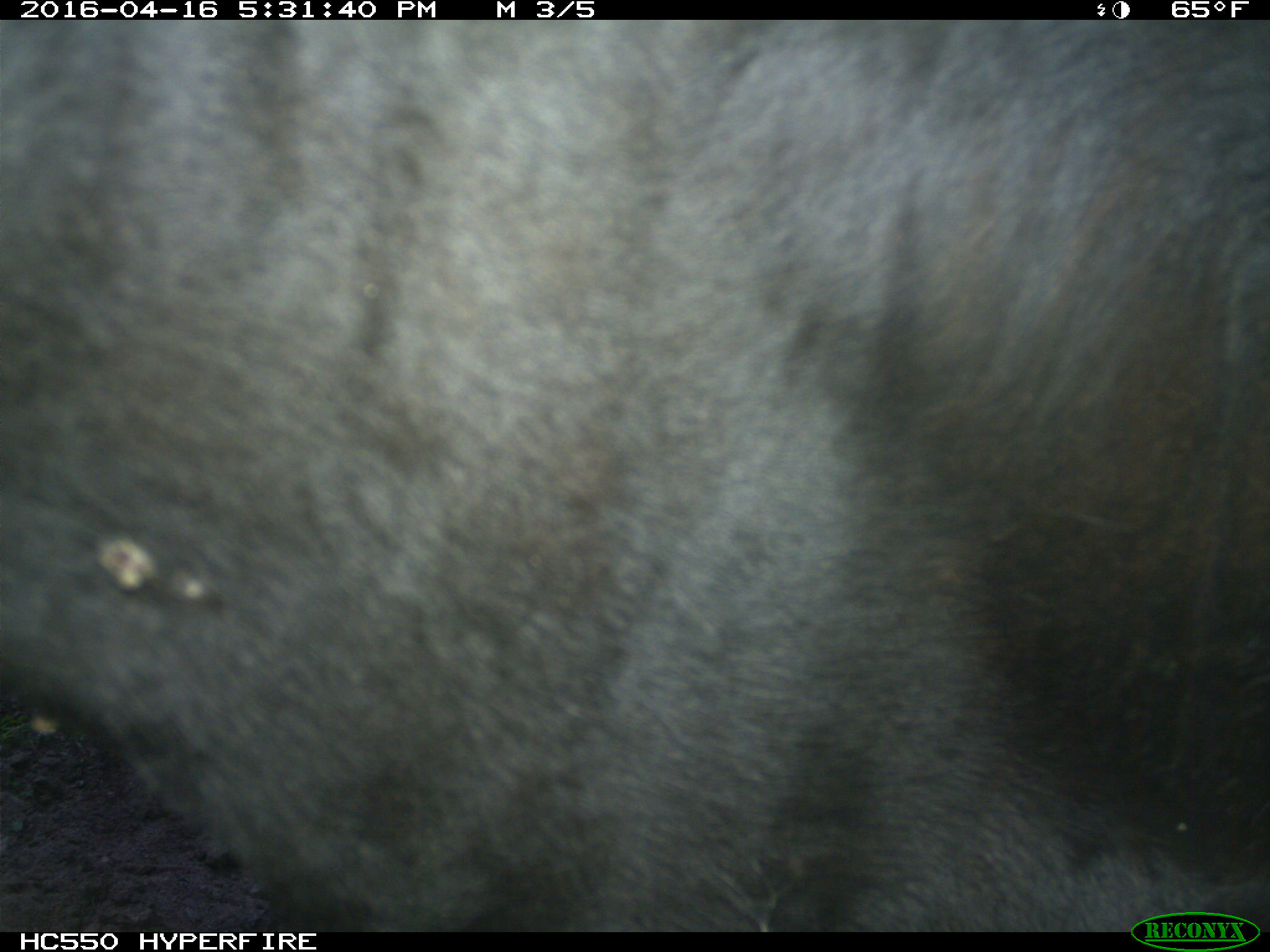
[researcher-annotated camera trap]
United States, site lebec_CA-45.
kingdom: Animalia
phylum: Chordata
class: Mammalia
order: Artiodactyla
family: Bovidae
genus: Bos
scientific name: Bos taurus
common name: domestic cow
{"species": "Bos taurus (domestic cow)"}